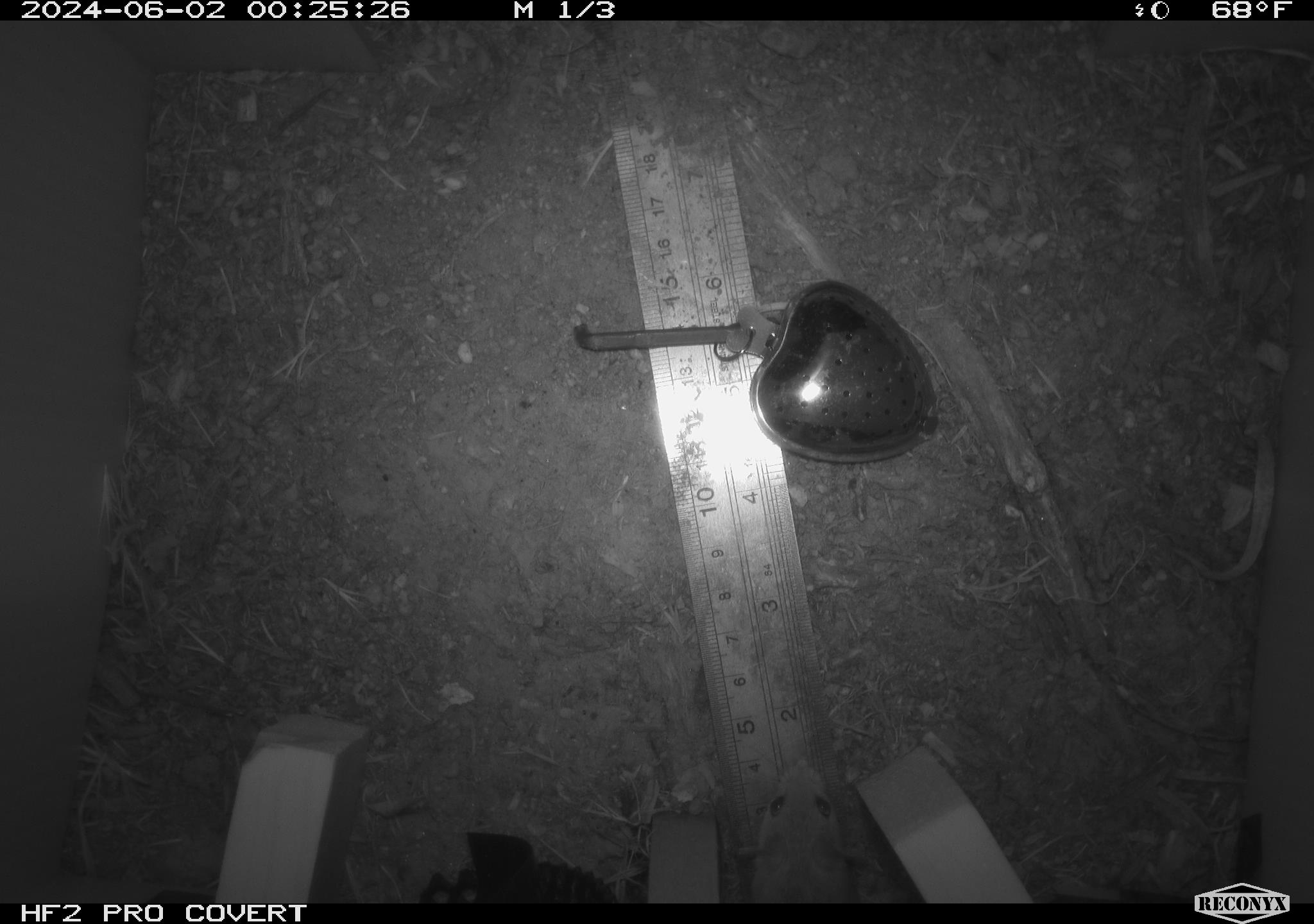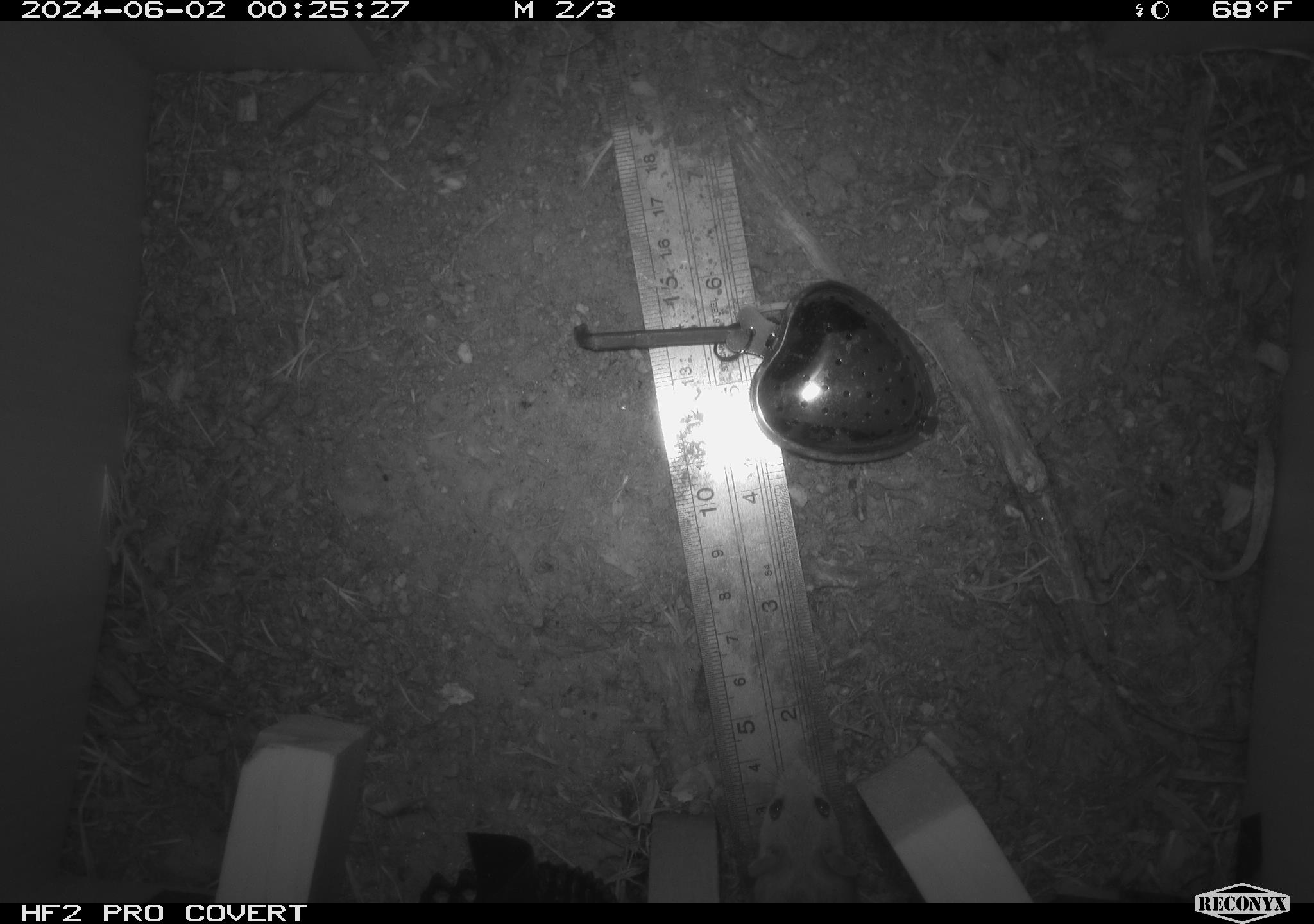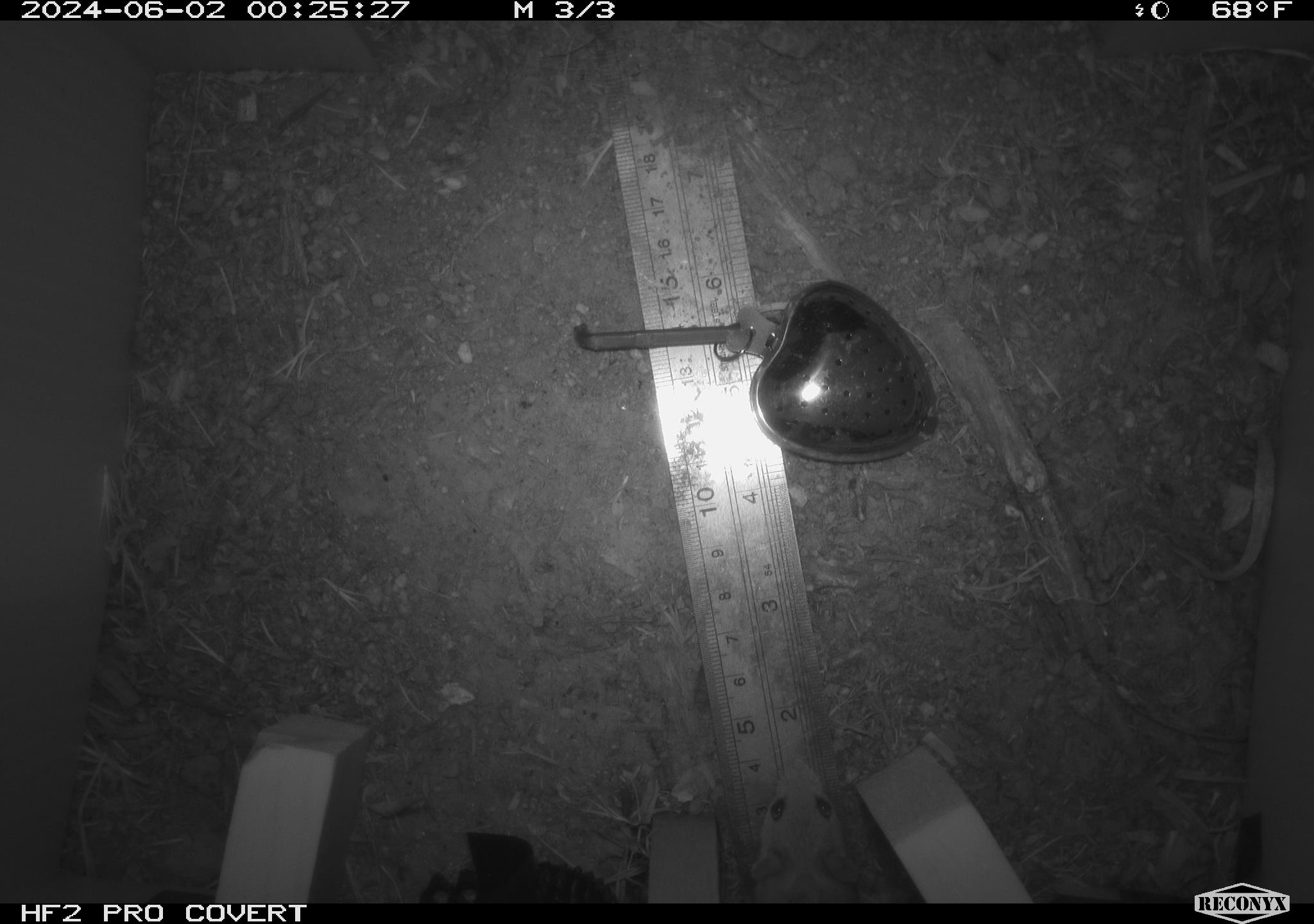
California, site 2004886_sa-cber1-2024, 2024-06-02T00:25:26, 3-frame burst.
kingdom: Animalia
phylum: Chordata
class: Mammalia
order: Rodentia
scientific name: Rodentia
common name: mouse species